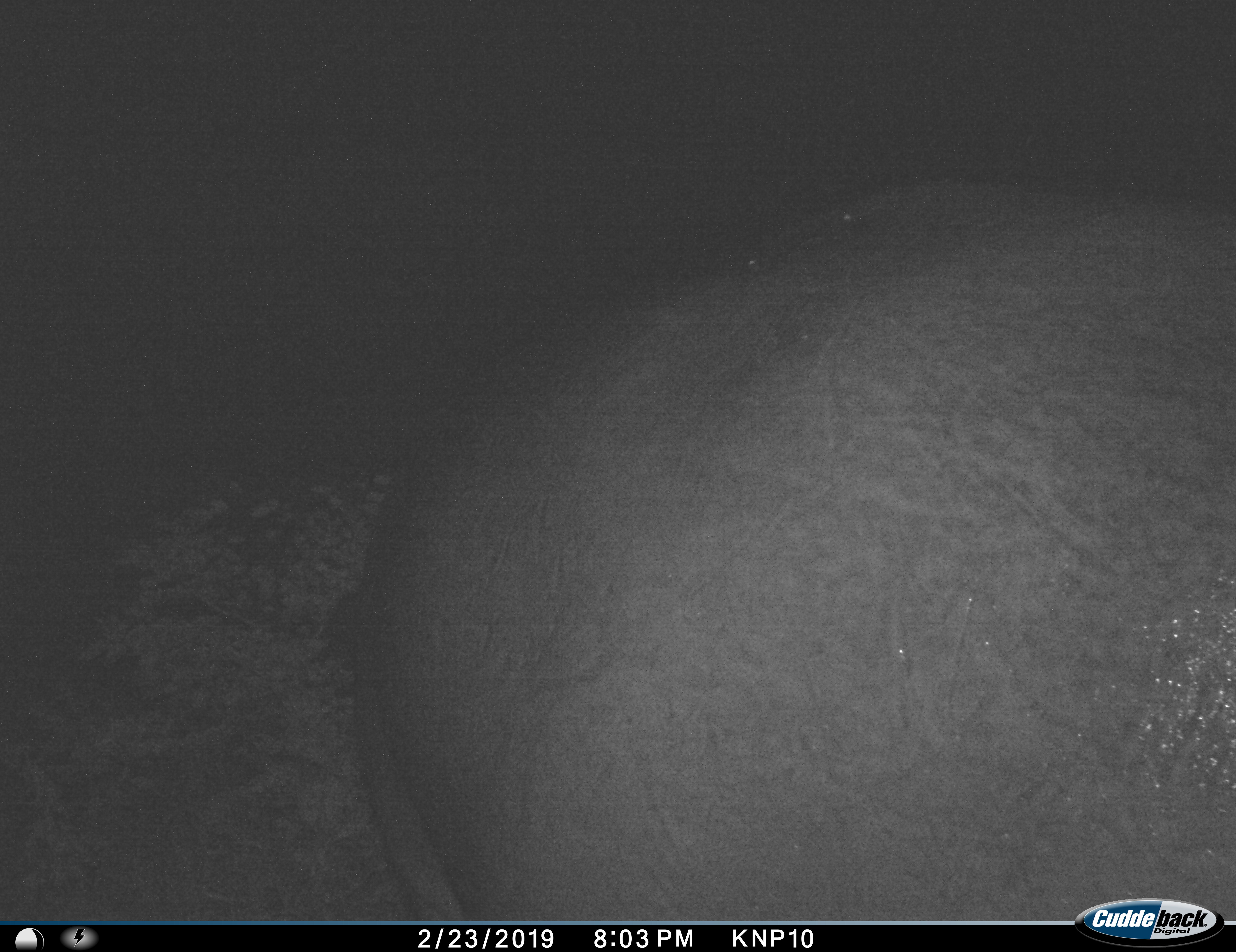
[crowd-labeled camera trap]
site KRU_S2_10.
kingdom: Animalia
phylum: Chordata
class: Mammalia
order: Artiodactyla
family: Hippopotamidae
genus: Hippopotamus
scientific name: Hippopotamus amphibius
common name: hippopotamus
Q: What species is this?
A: Hippopotamus (Hippopotamus amphibius).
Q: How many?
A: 1.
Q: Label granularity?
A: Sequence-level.